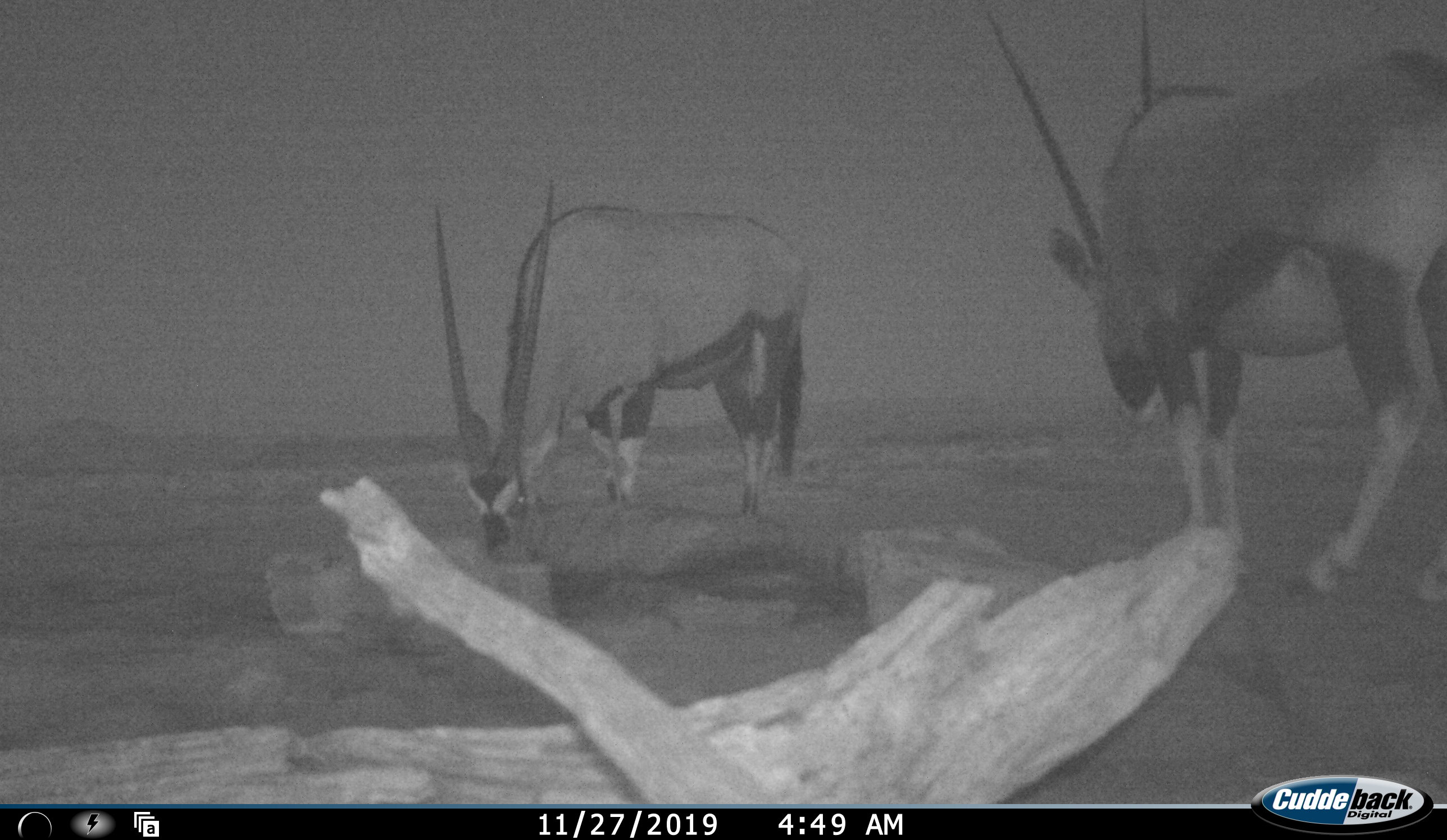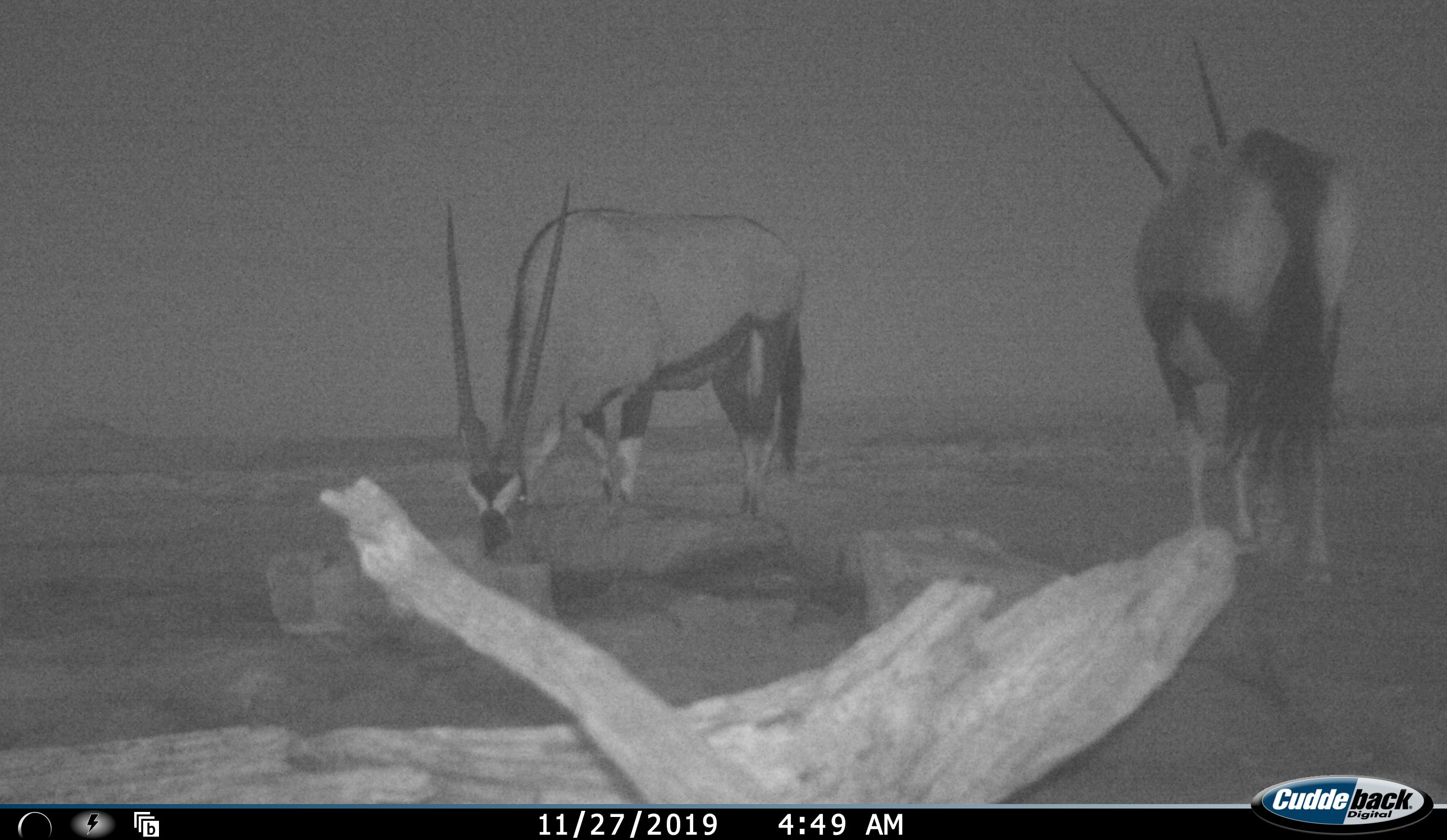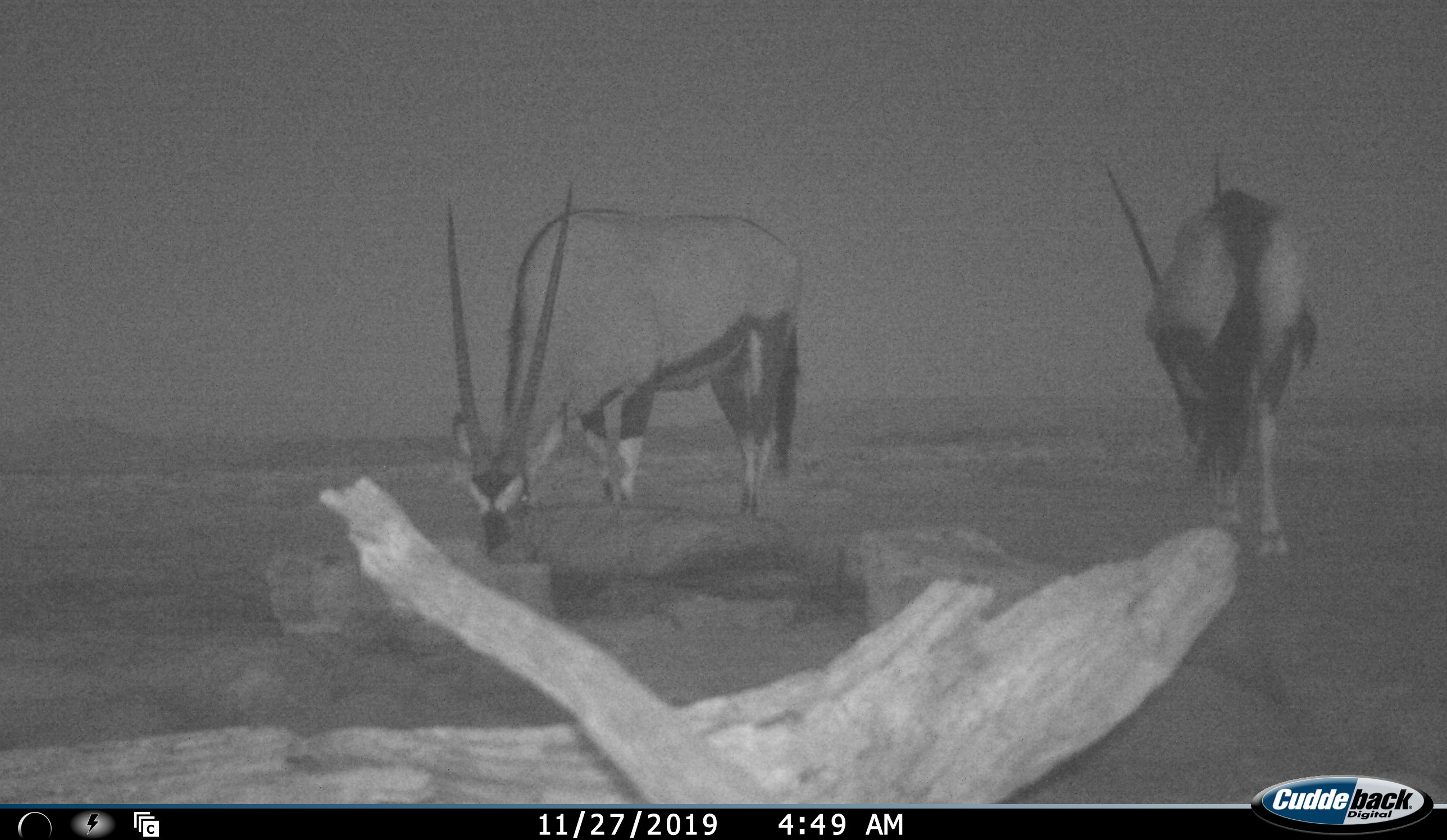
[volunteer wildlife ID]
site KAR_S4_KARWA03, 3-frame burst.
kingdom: Animalia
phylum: Chordata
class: Mammalia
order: Artiodactyla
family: Bovidae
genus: Oryx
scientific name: Oryx gazella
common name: gemsbok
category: oryx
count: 2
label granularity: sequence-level